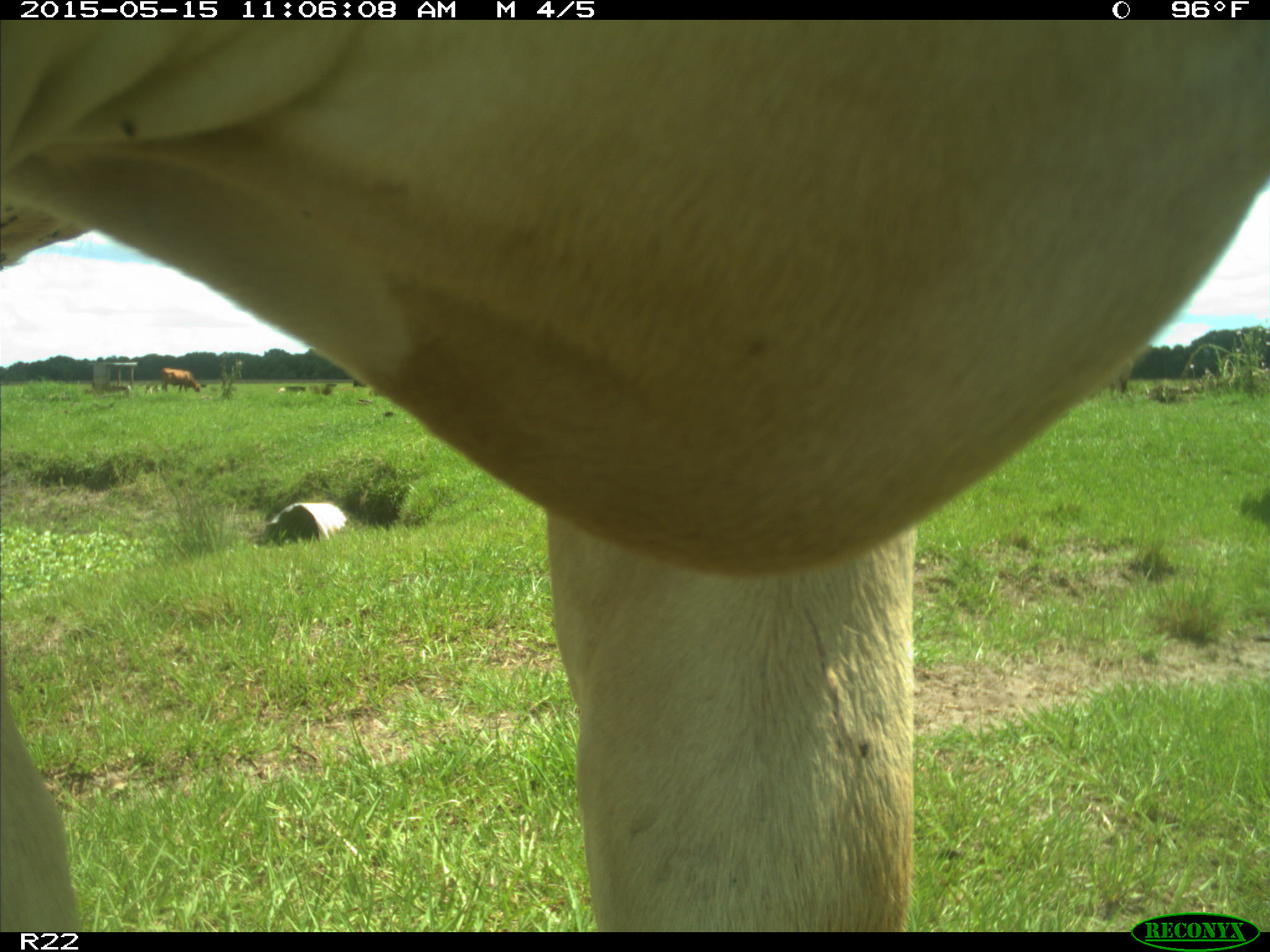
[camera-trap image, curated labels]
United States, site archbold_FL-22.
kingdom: Animalia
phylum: Chordata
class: Mammalia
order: Artiodactyla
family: Bovidae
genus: Bos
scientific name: Bos taurus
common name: domestic cow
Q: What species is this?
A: Bos taurus (domestic cow).